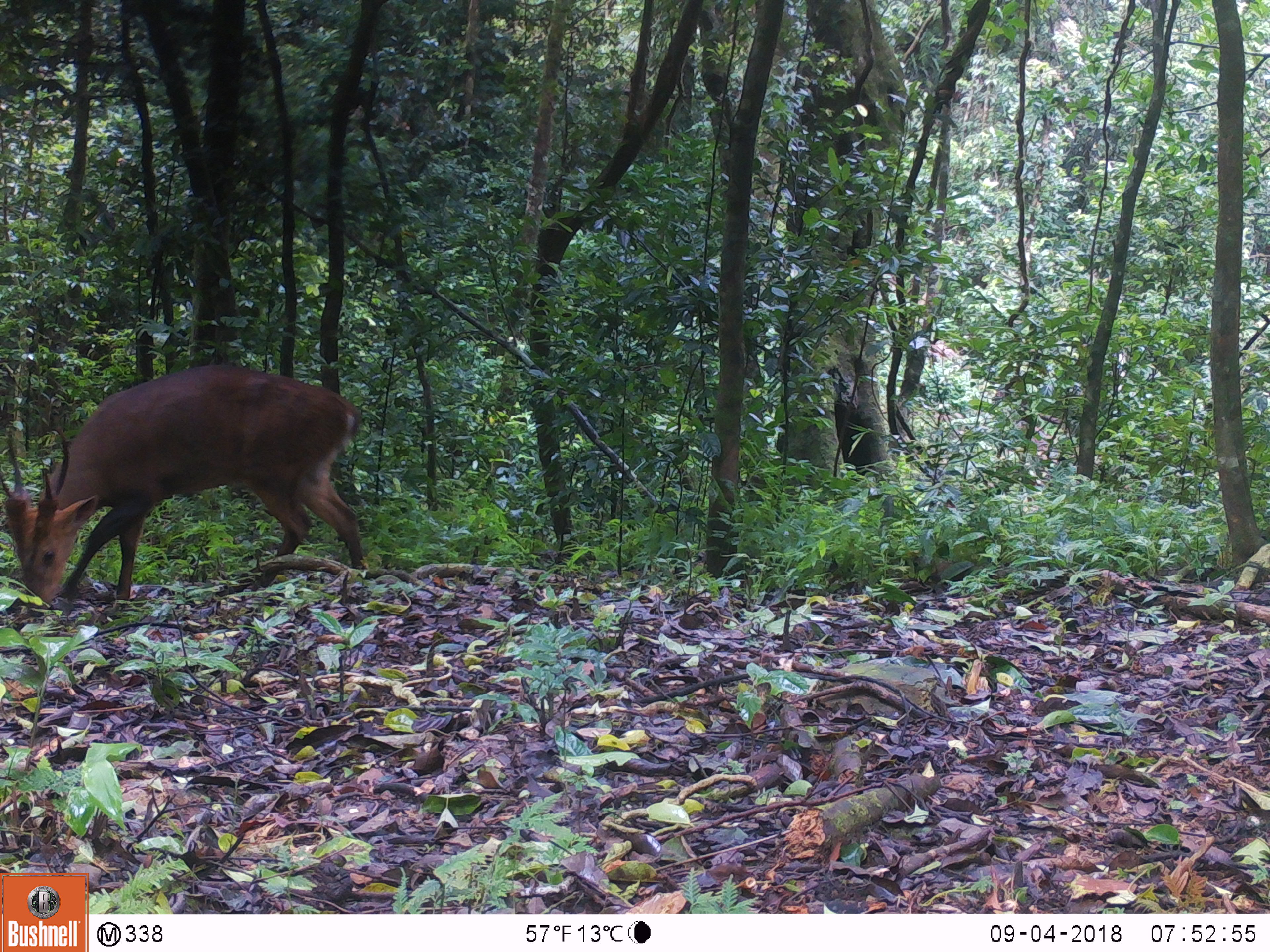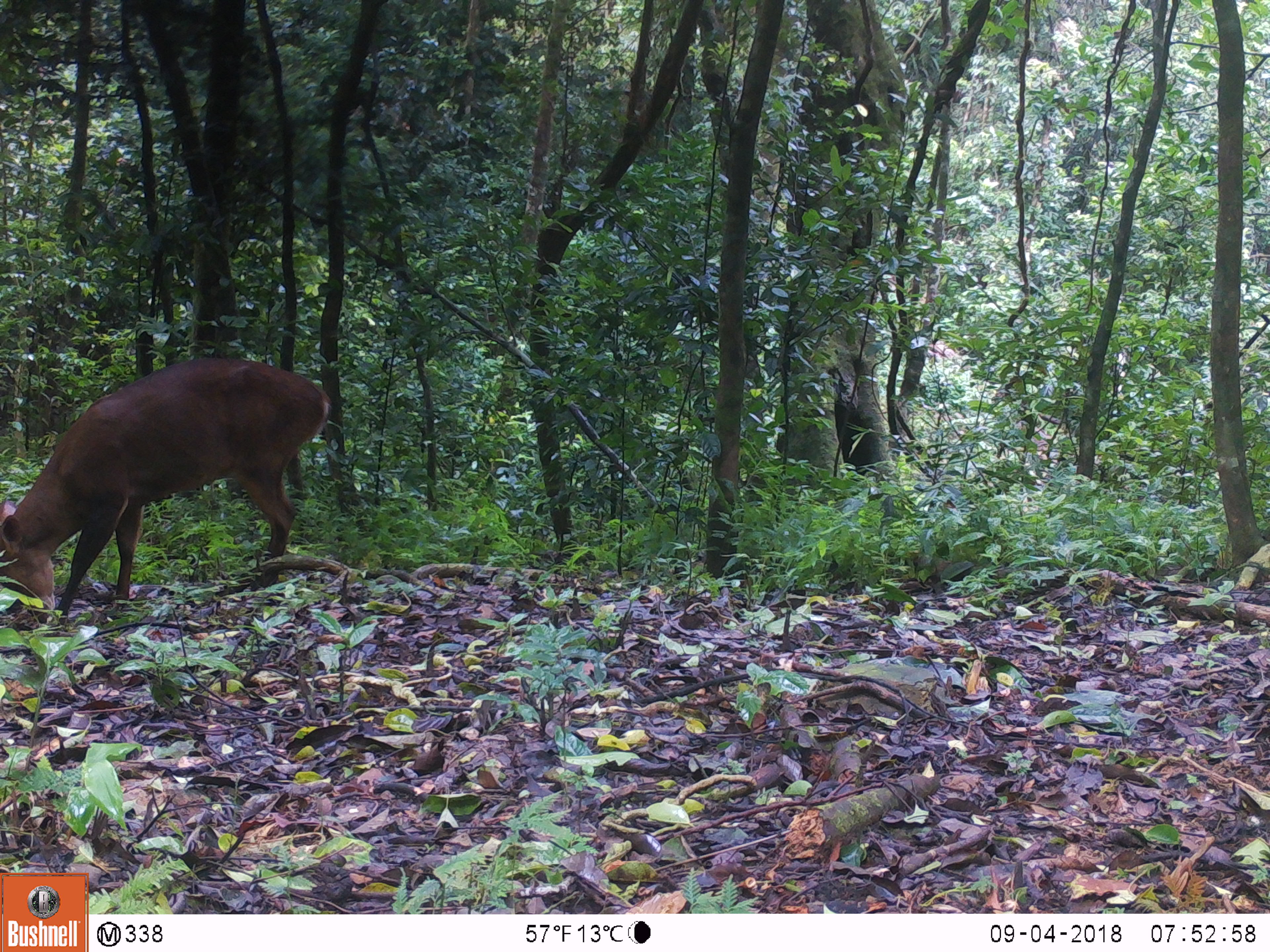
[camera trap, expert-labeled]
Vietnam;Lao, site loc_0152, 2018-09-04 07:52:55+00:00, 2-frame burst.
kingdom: Animalia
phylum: Chordata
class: Mammalia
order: Artiodactyla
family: Cervidae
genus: Muntiacus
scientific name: Muntiacus vuquangensis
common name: large-antlered muntjac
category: large antlered muntjac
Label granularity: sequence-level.